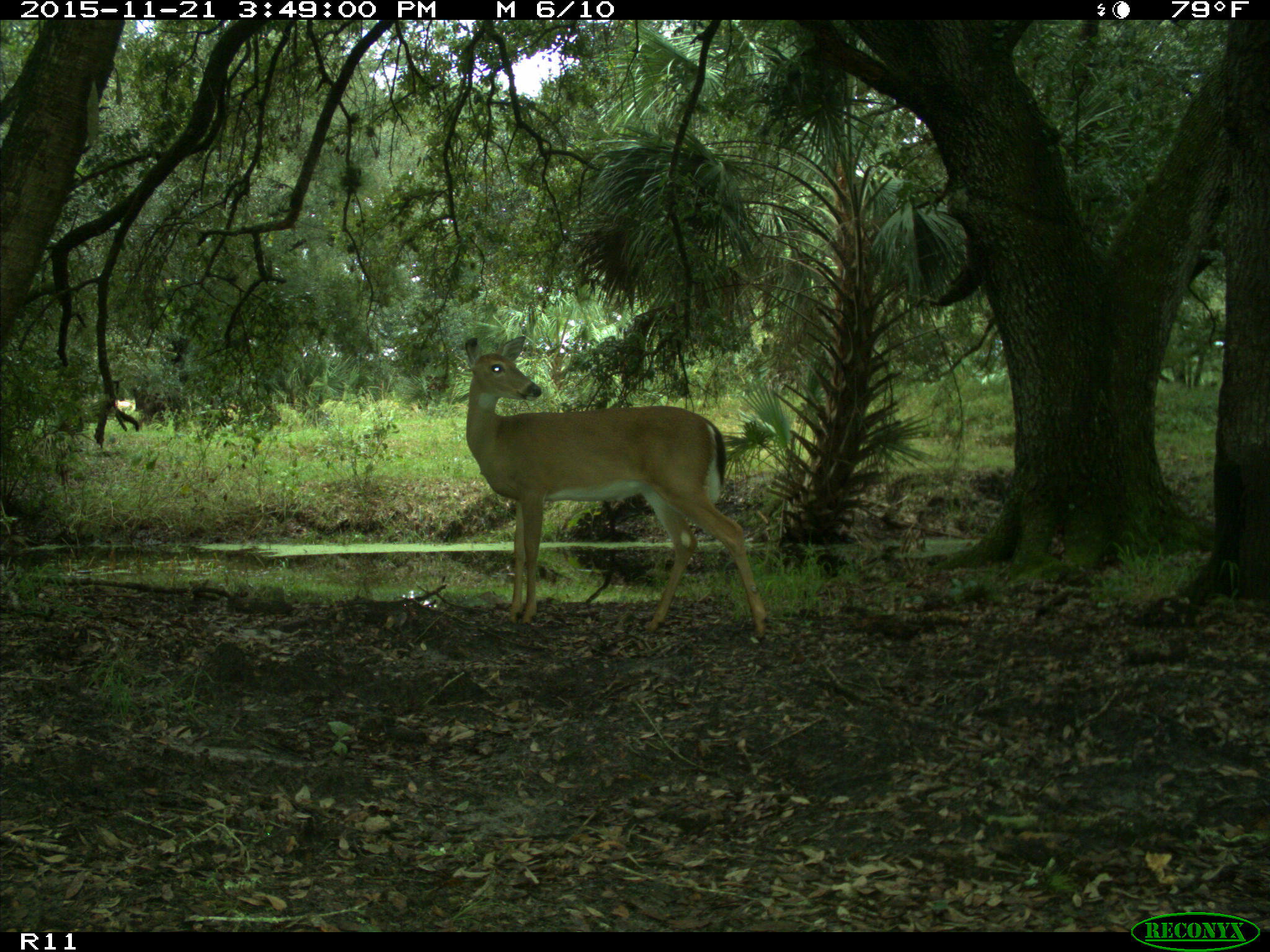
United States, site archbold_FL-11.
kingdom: Animalia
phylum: Chordata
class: Mammalia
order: Artiodactyla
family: Cervidae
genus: Odocoileus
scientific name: Odocoileus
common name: deer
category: unidentified deer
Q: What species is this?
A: Unidentified deer (deer) (Odocoileus).